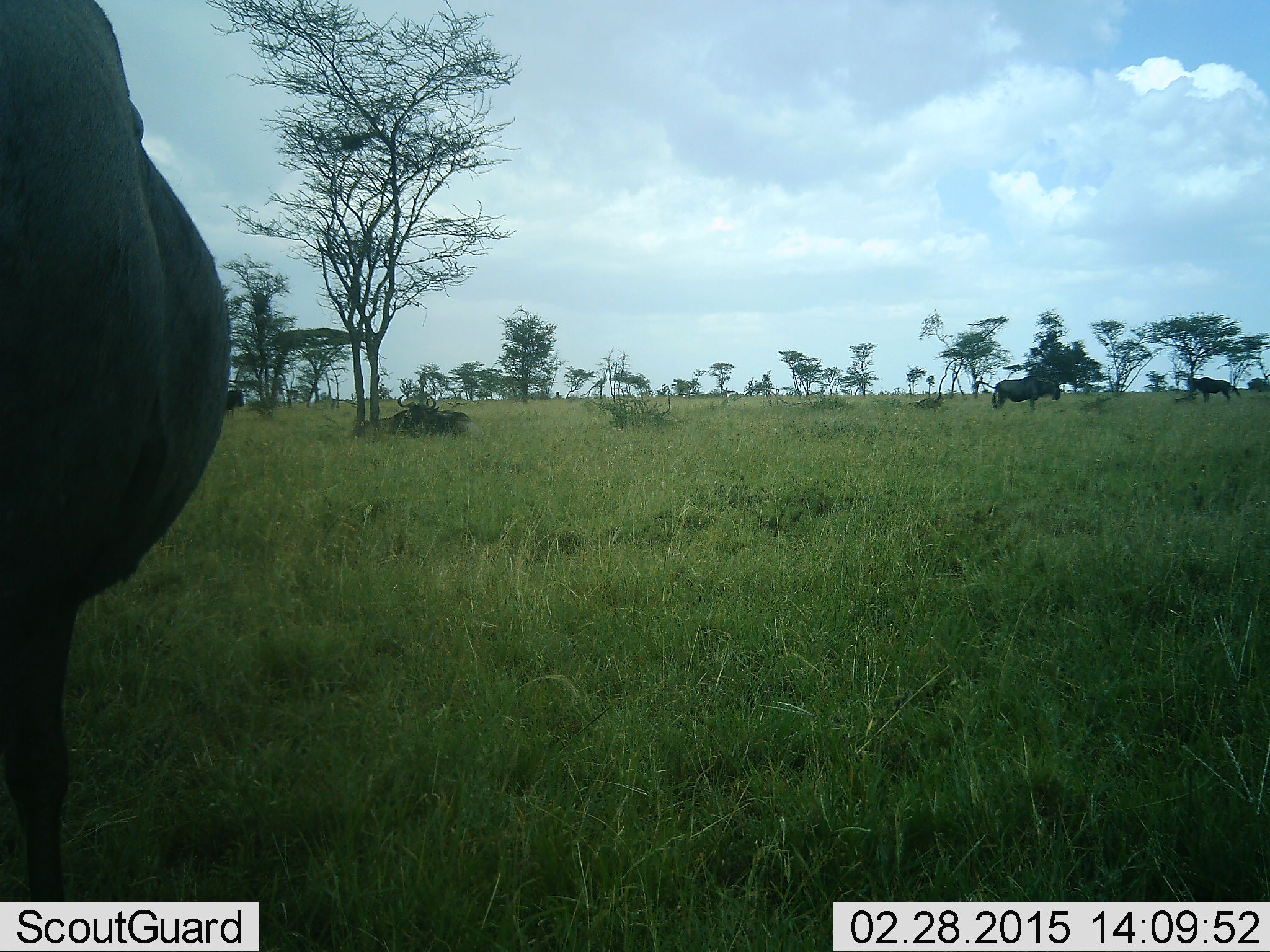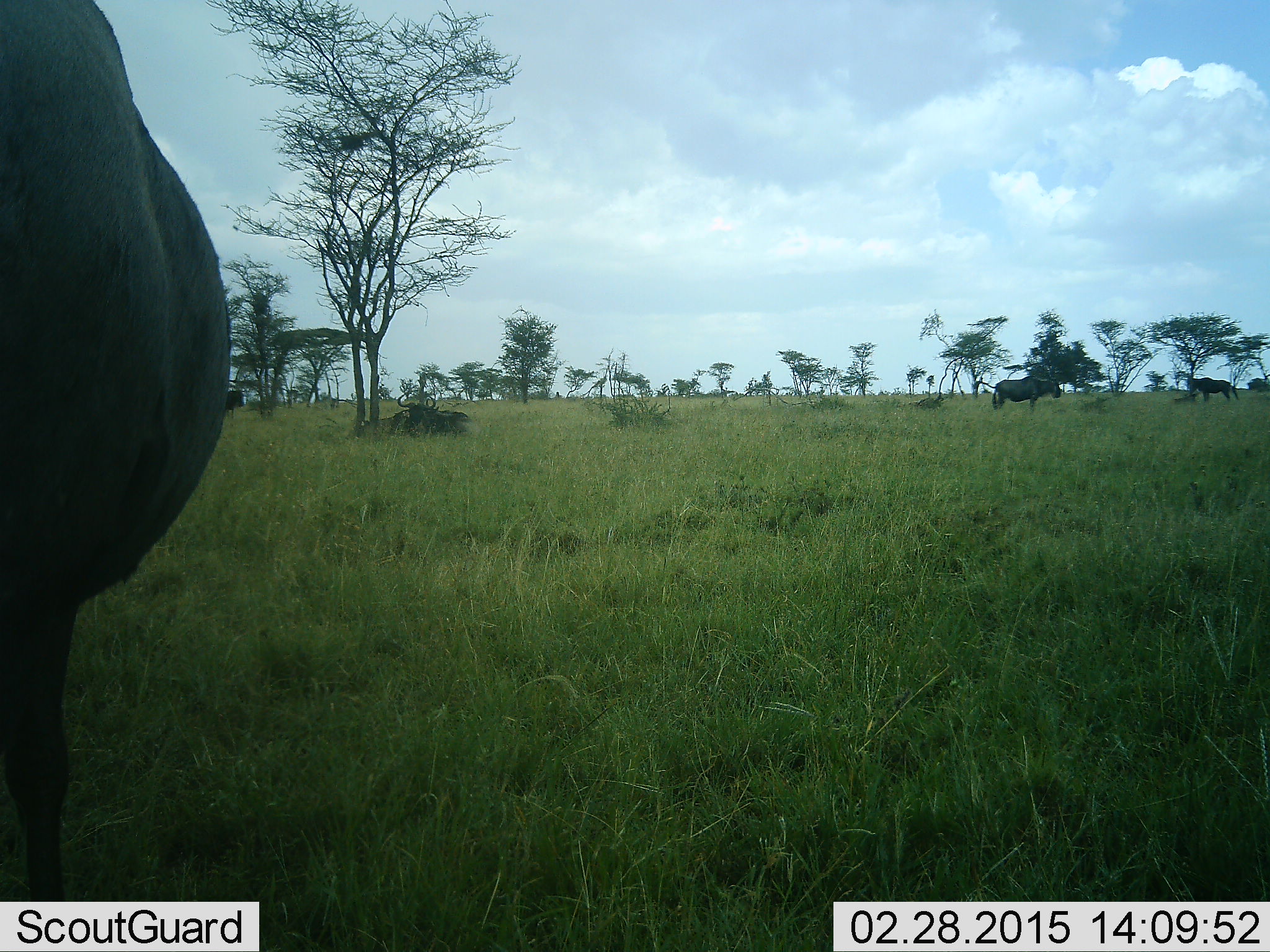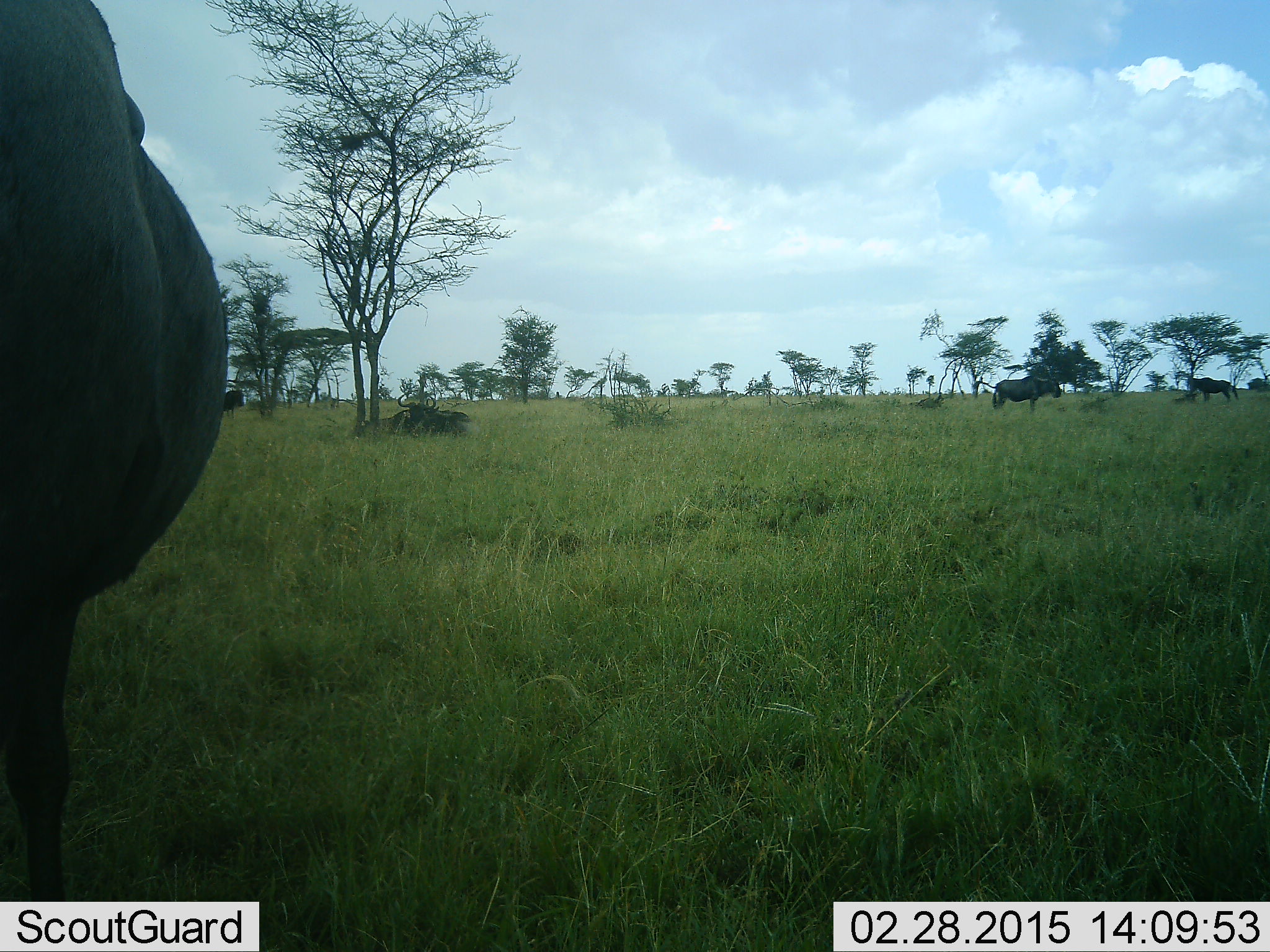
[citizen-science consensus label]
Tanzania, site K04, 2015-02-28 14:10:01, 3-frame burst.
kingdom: Animalia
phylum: Chordata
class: Mammalia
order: Artiodactyla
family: Bovidae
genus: Connochaetes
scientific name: Connochaetes taurinus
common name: blue wildebeest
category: wildebeest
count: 4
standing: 91%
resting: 55%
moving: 9%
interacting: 0%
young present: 0%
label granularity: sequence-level